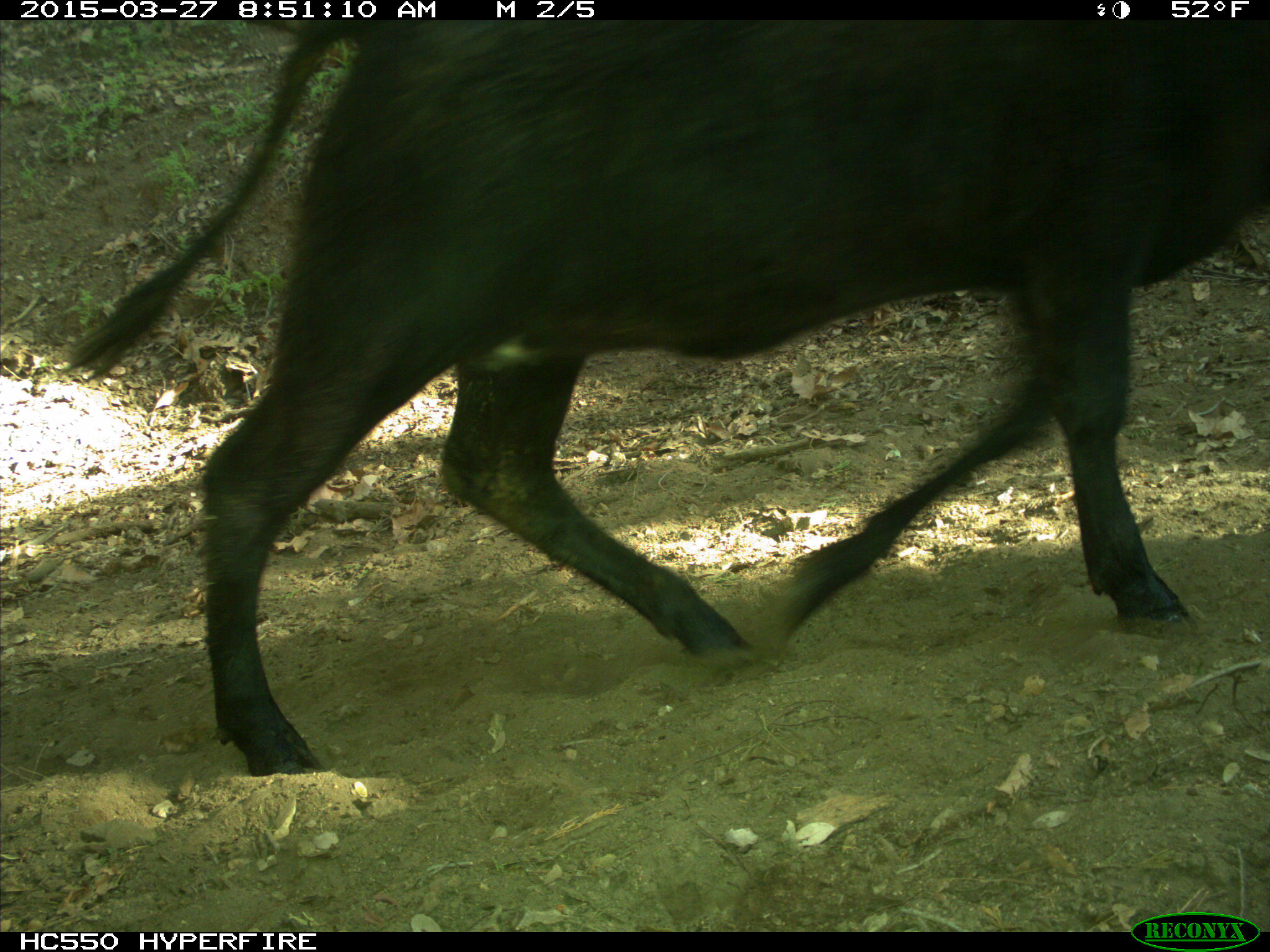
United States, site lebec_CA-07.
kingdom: Animalia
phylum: Chordata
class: Mammalia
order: Artiodactyla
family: Bovidae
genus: Bos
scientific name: Bos taurus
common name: domestic cow